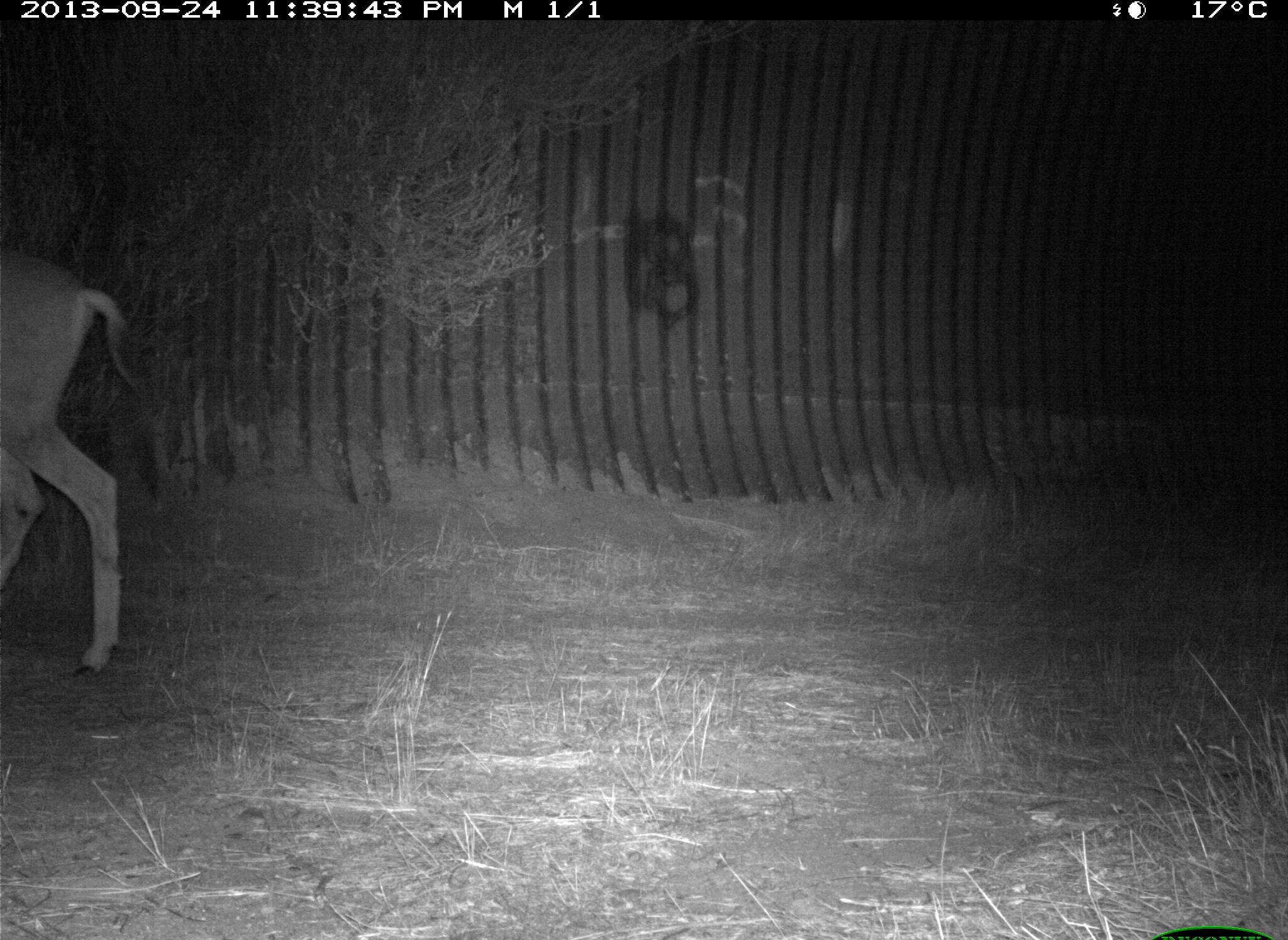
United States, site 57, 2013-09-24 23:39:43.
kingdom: Animalia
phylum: Chordata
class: Mammalia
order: Artiodactyla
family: Cervidae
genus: Odocoileus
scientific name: Odocoileus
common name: deer